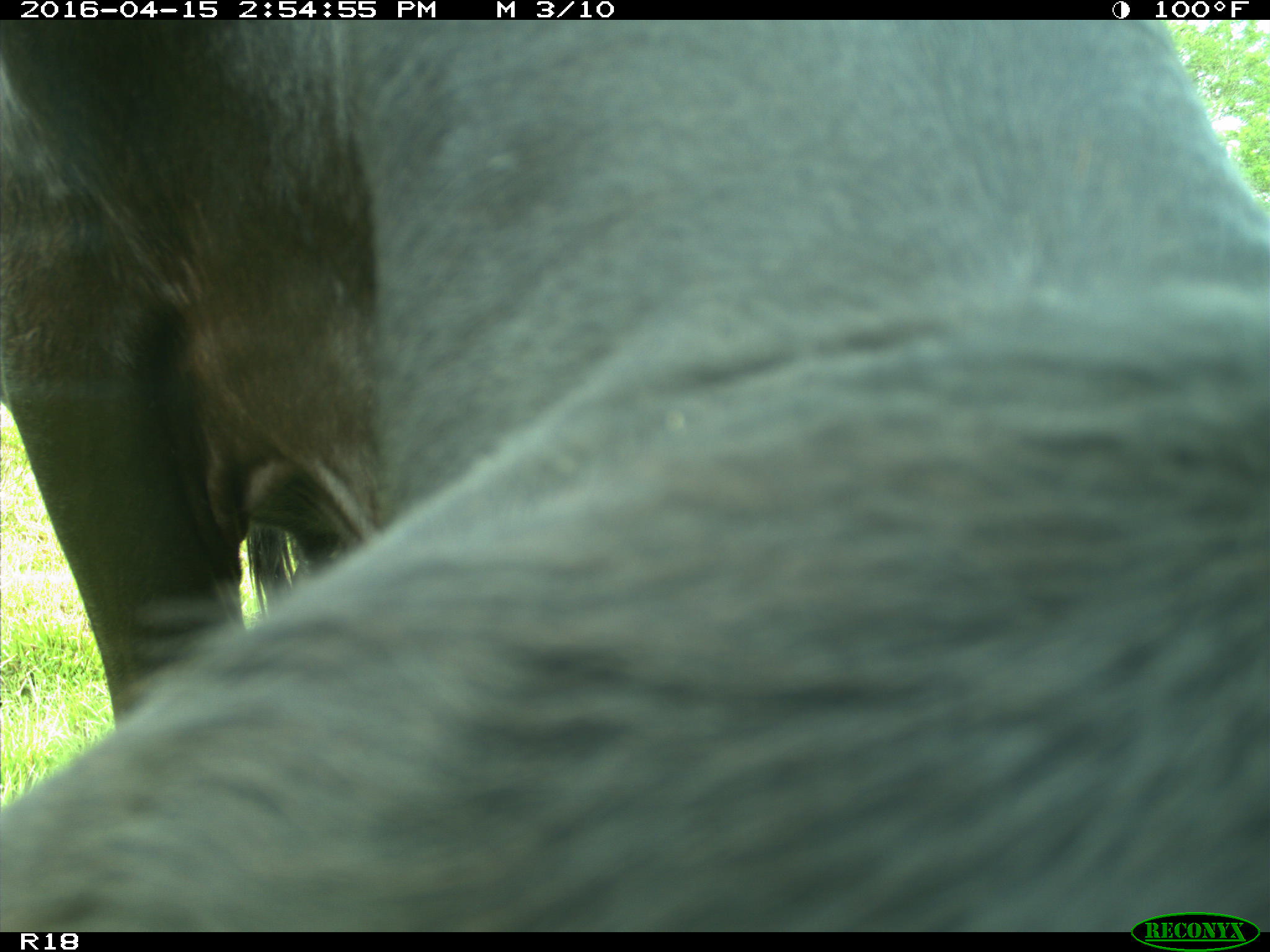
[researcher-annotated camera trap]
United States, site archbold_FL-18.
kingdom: Animalia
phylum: Chordata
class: Mammalia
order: Artiodactyla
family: Bovidae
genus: Bos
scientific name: Bos taurus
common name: domestic cow